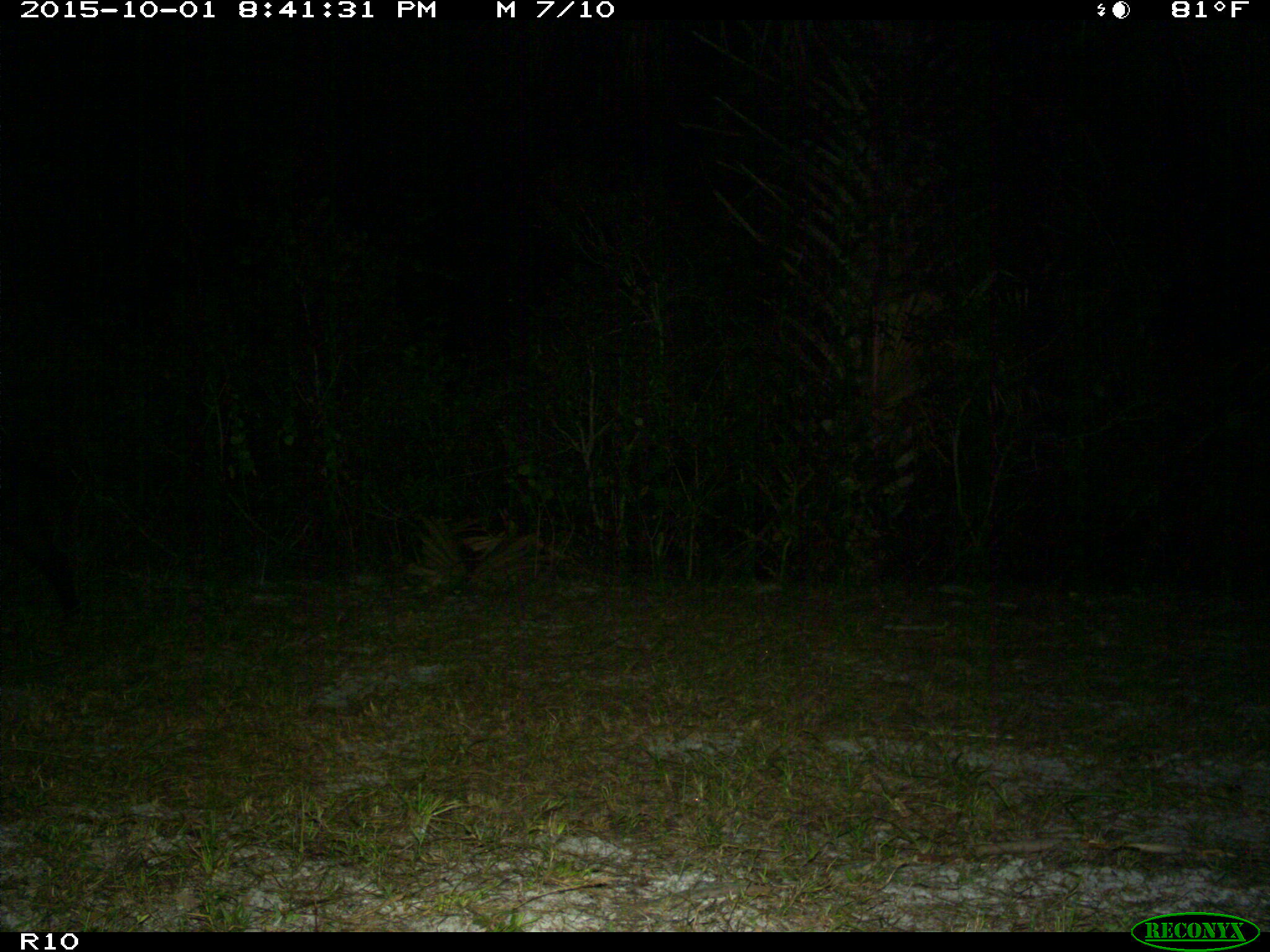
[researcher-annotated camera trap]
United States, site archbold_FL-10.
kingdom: Animalia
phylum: Chordata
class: Mammalia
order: Artiodactyla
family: Suidae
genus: Sus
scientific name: Sus scrofa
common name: wild boar